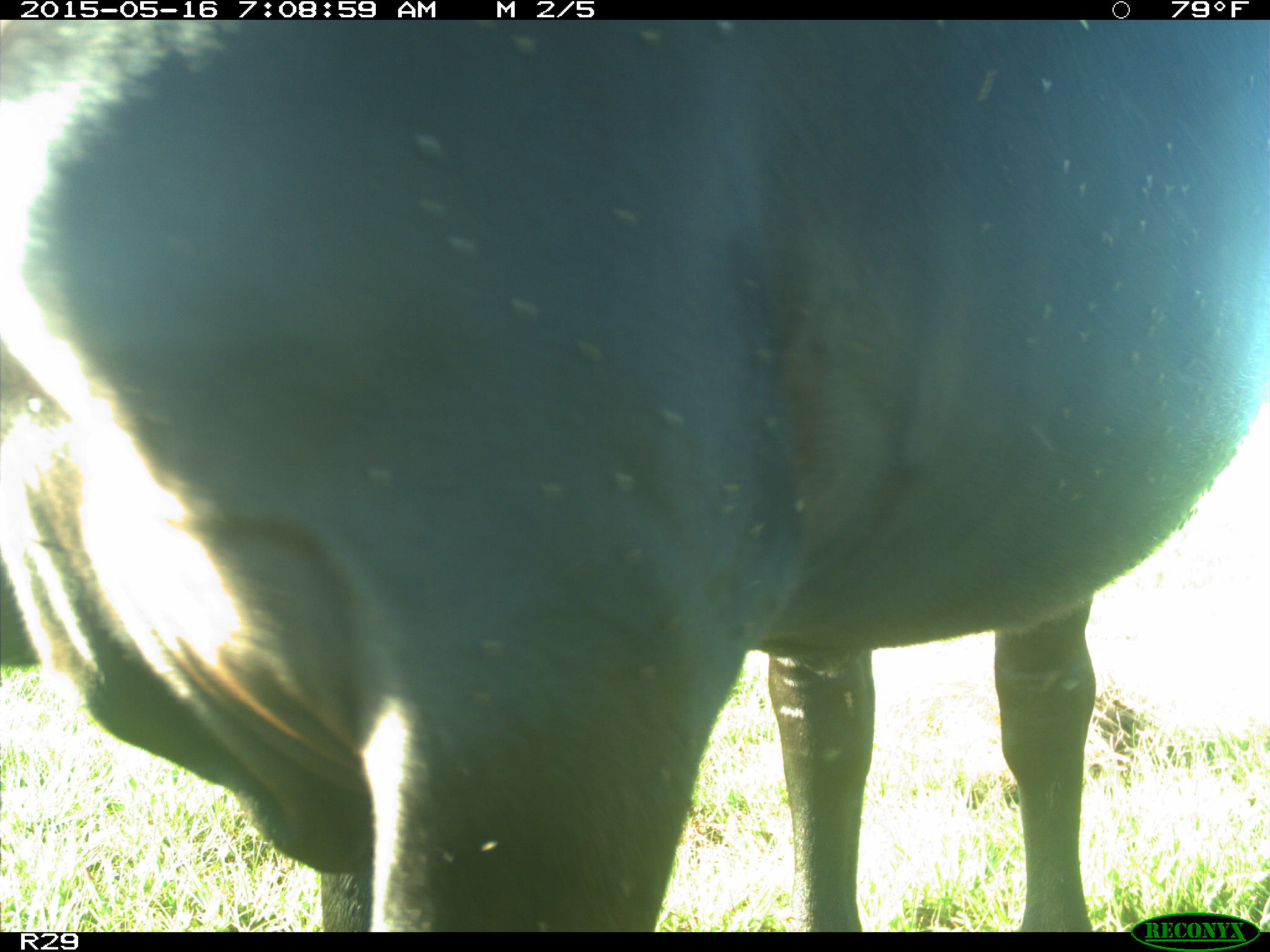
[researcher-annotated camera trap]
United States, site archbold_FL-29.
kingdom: Animalia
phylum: Chordata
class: Mammalia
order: Artiodactyla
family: Bovidae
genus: Bos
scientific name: Bos taurus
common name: domestic cow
Bos taurus (domestic cow).